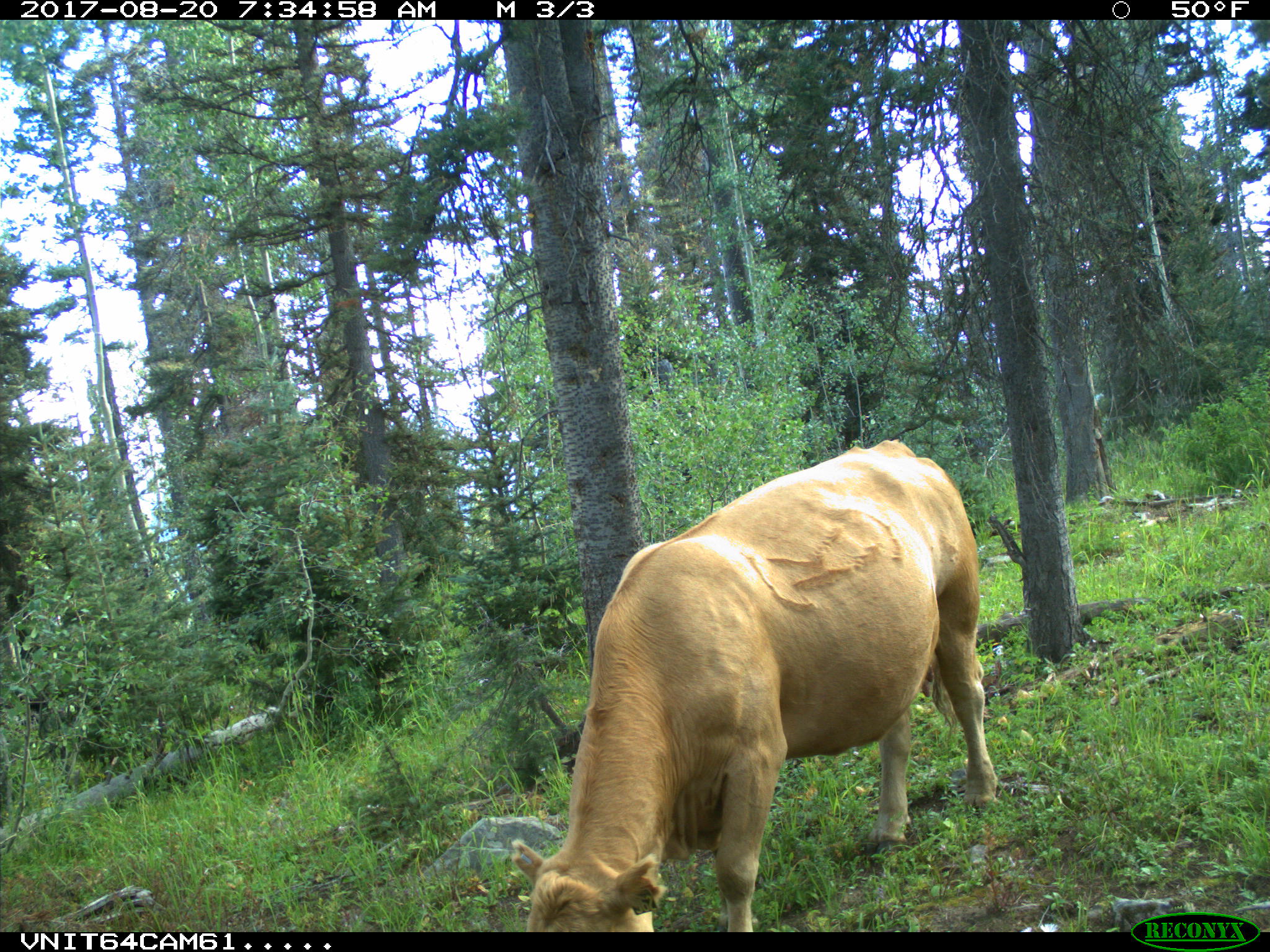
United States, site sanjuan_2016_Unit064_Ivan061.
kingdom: Animalia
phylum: Chordata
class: Mammalia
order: Artiodactyla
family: Bovidae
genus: Bos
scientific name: Bos taurus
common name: domestic cow